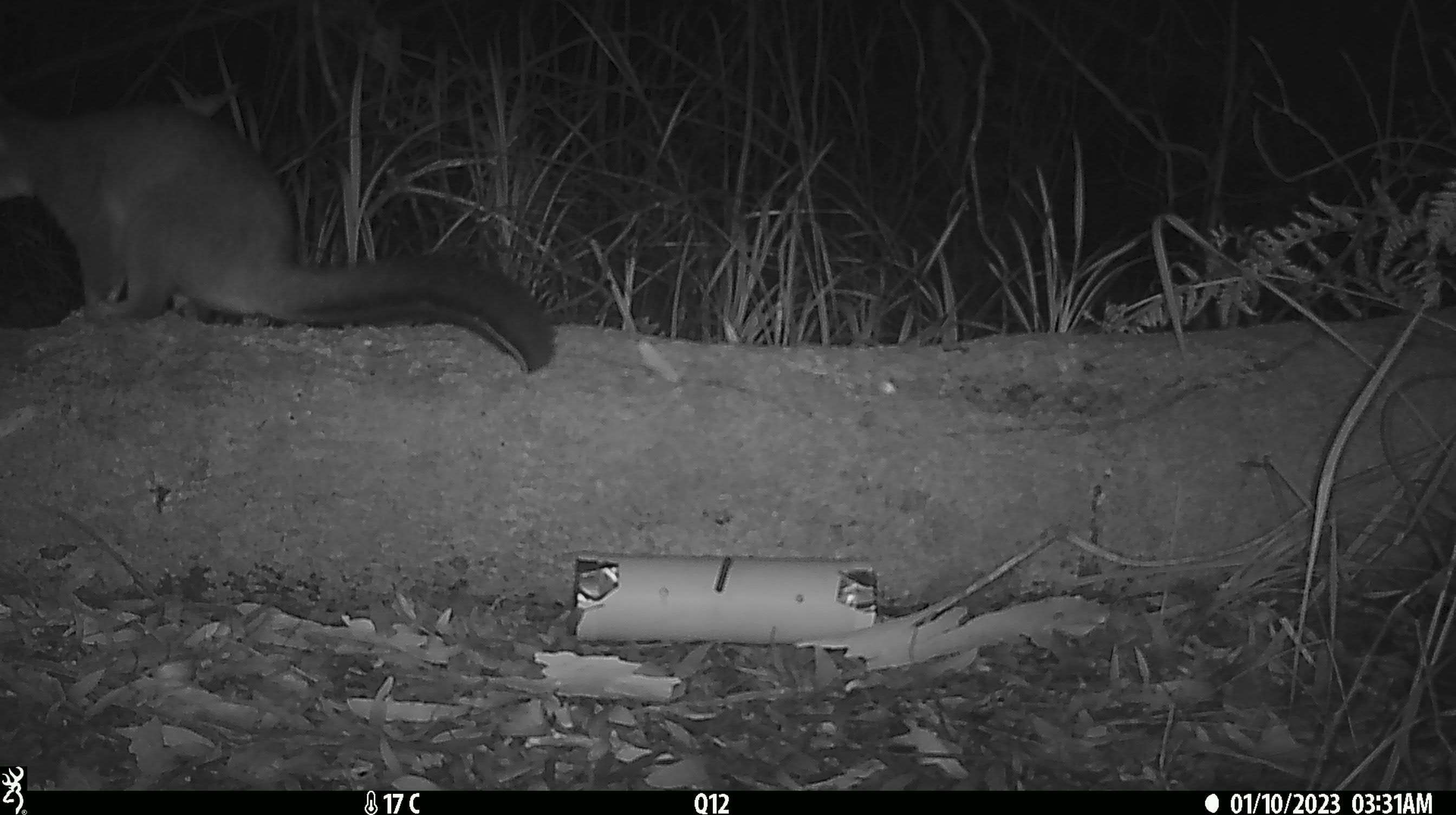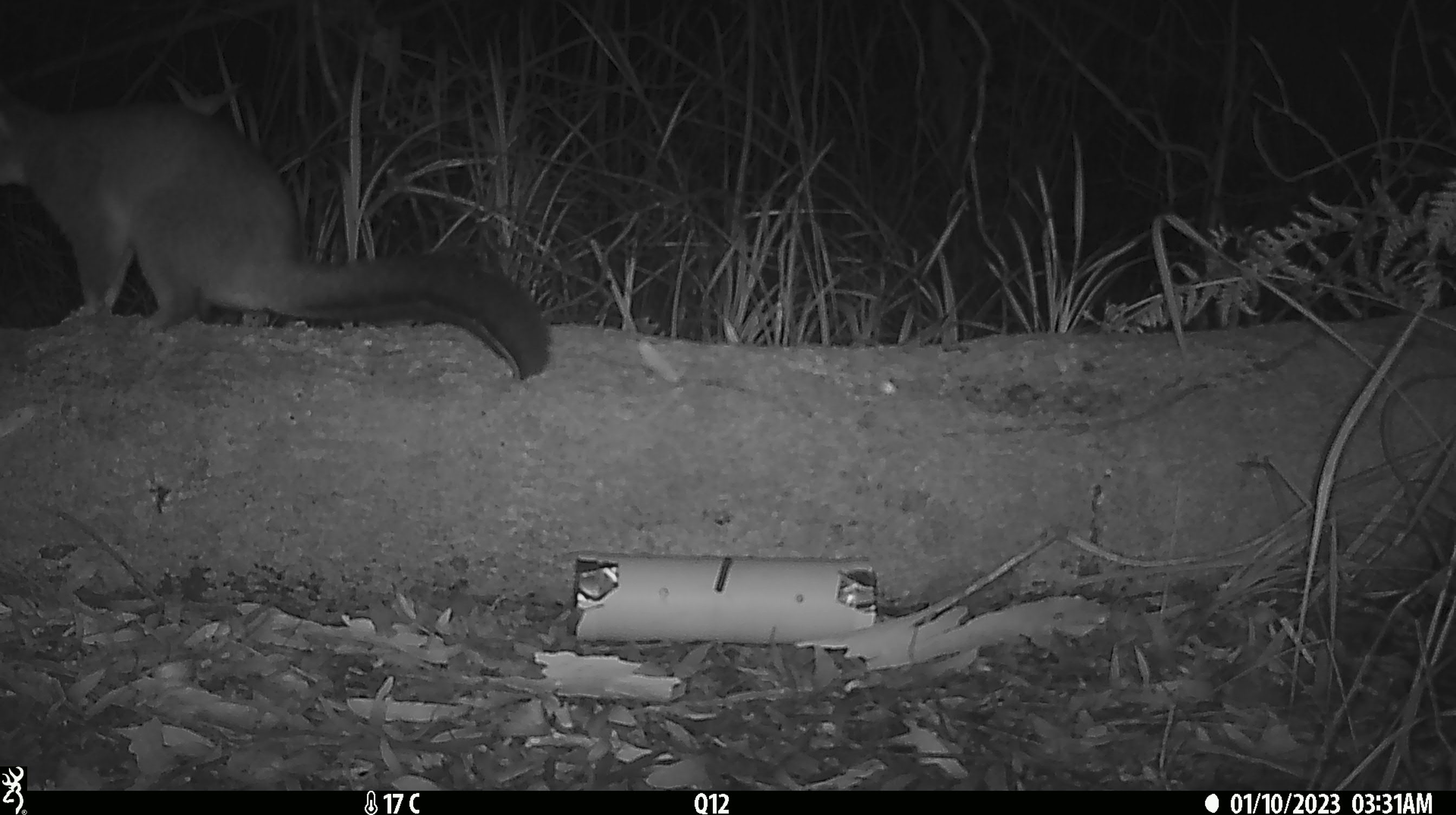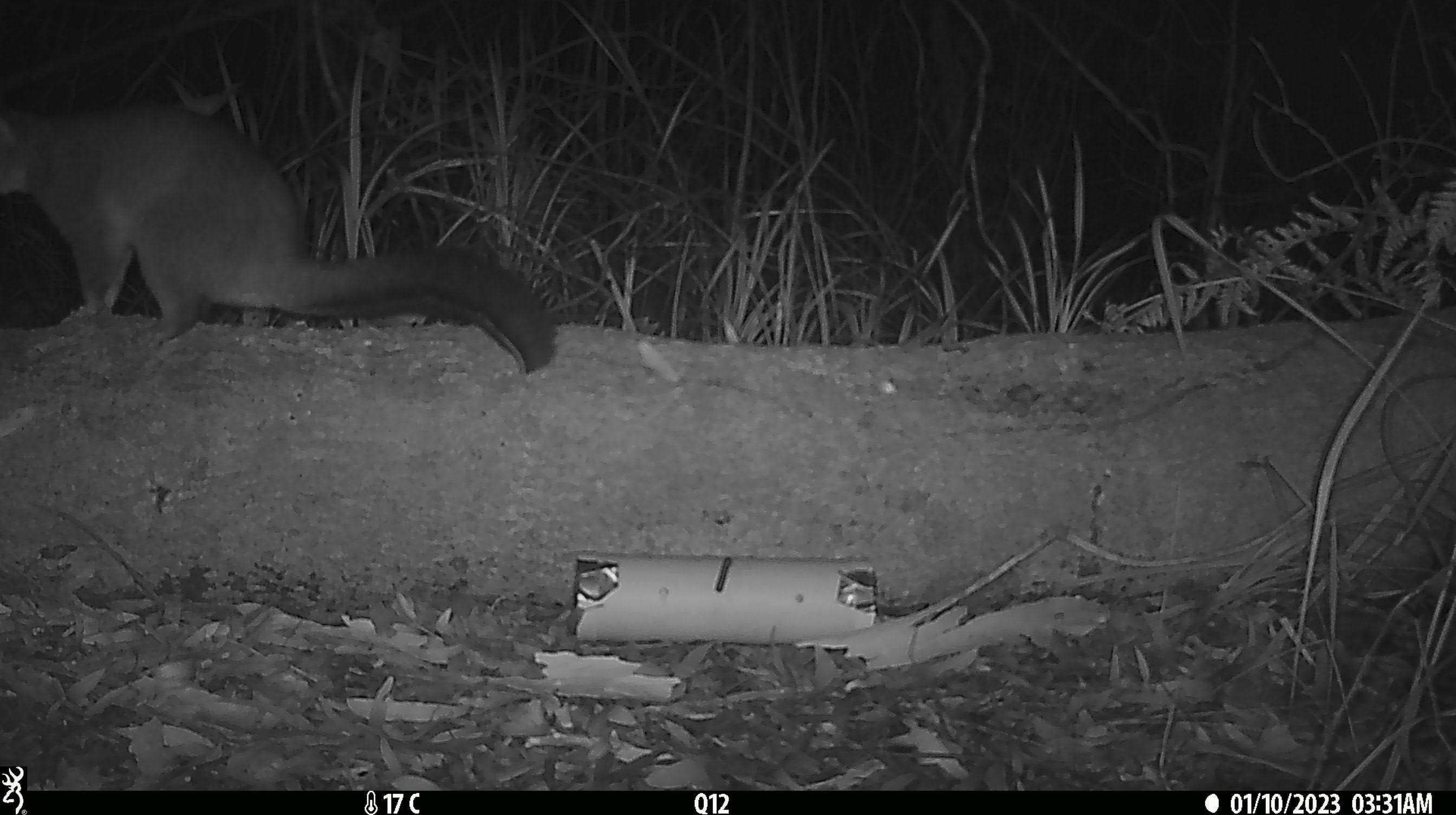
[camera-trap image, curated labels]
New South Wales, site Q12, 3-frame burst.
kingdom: Animalia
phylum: Chordata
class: Mammalia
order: Diprotodontia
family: Phalangeridae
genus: Trichosurus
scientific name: Trichosurus vulpecula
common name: common brushtail possum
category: possum